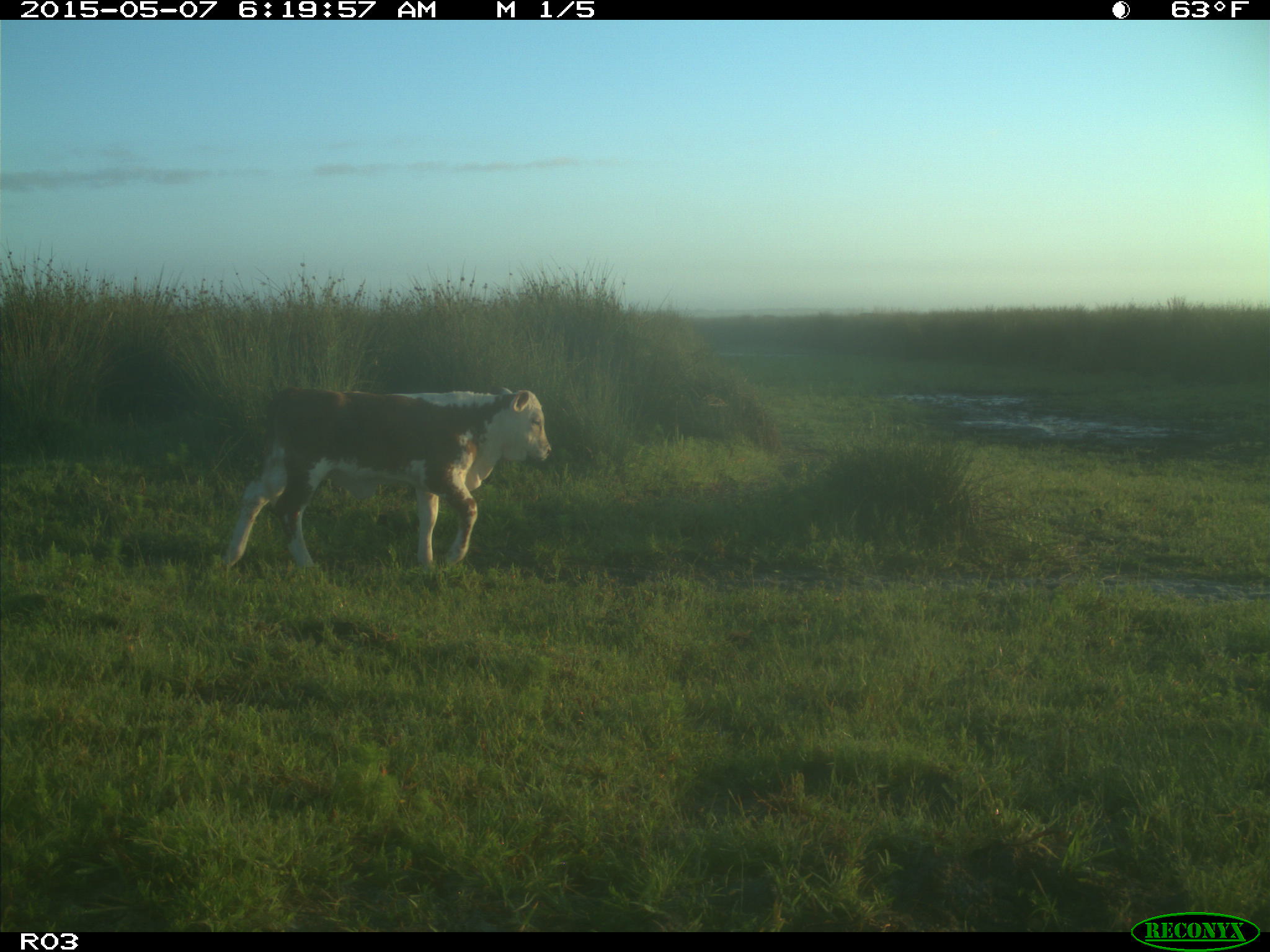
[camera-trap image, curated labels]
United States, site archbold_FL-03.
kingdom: Animalia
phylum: Chordata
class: Mammalia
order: Artiodactyla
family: Bovidae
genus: Bos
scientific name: Bos taurus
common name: domestic cow